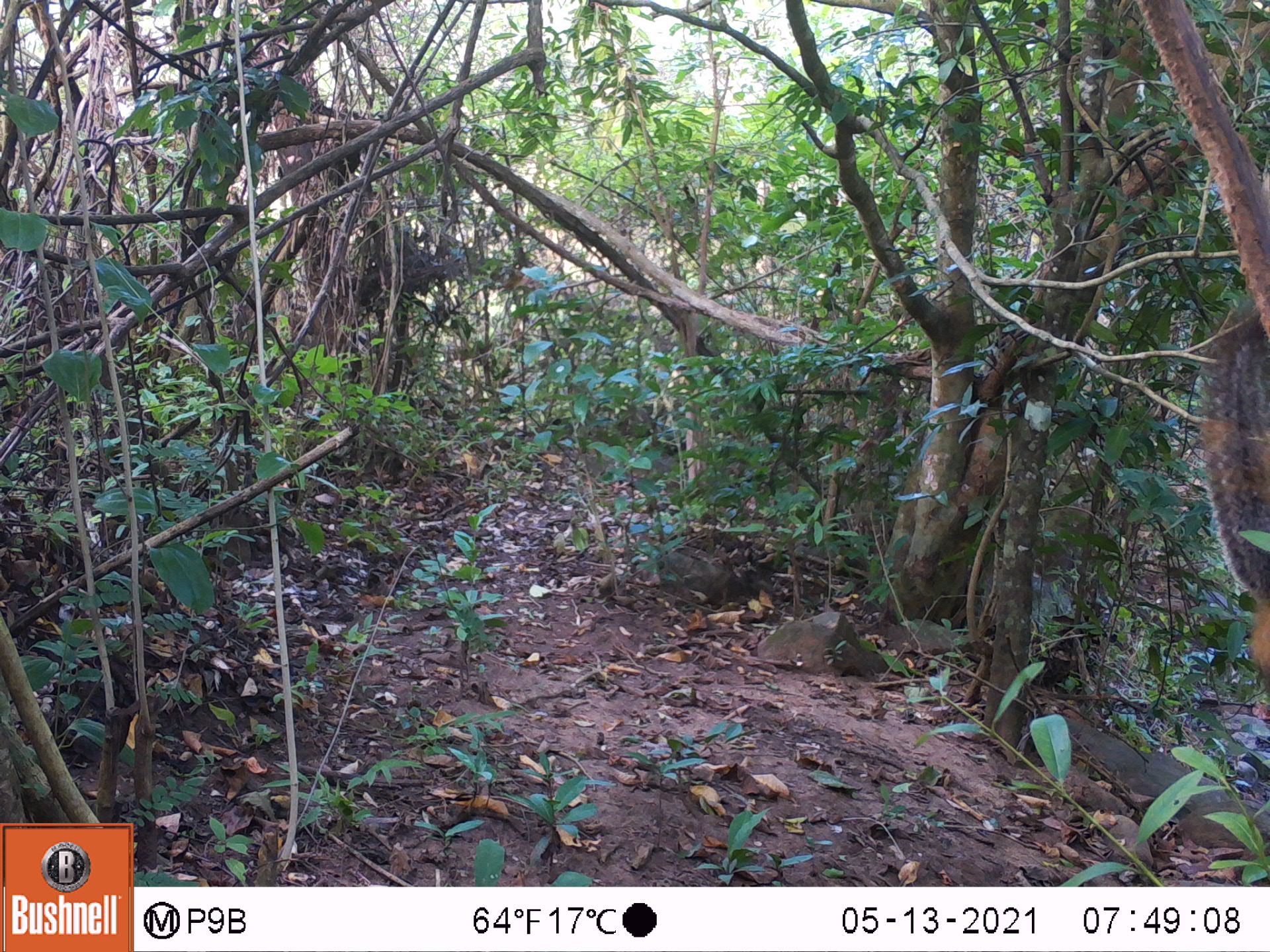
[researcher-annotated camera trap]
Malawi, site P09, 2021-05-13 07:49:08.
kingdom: Animalia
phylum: Chordata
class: Mammalia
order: Rodentia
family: Sciuridae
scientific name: Sciuridae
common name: squirrel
Squirrel (Sciuridae), count 1.